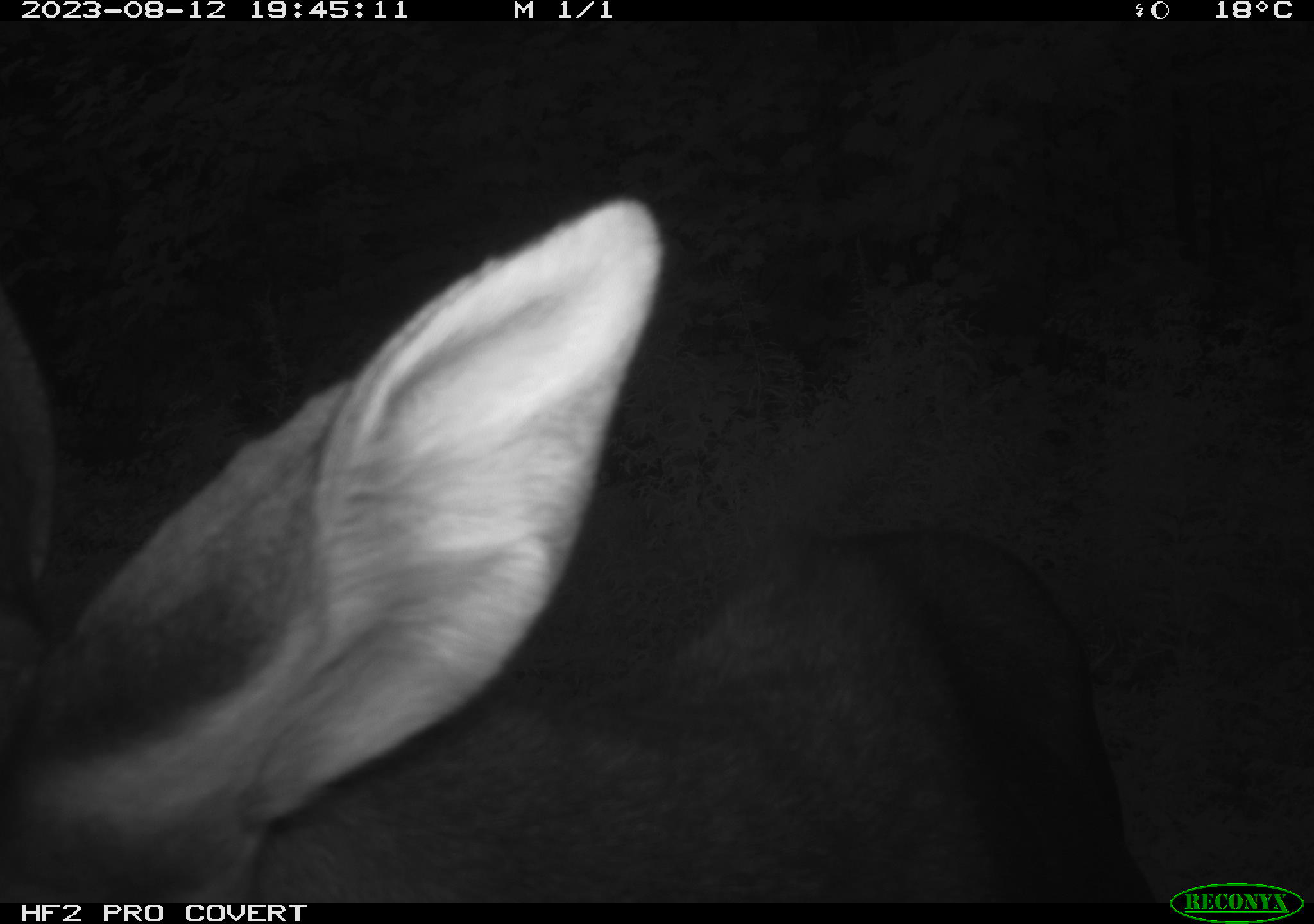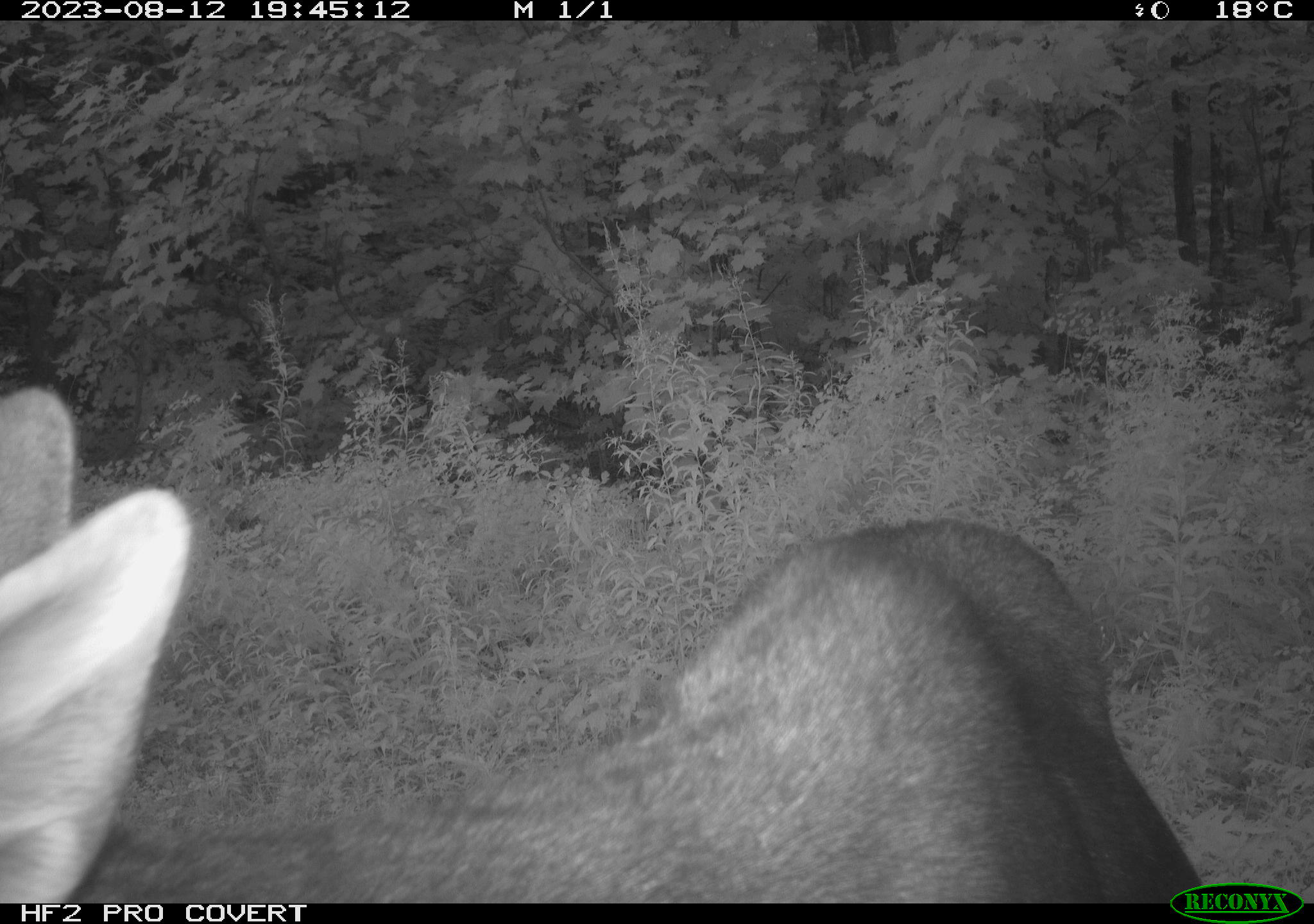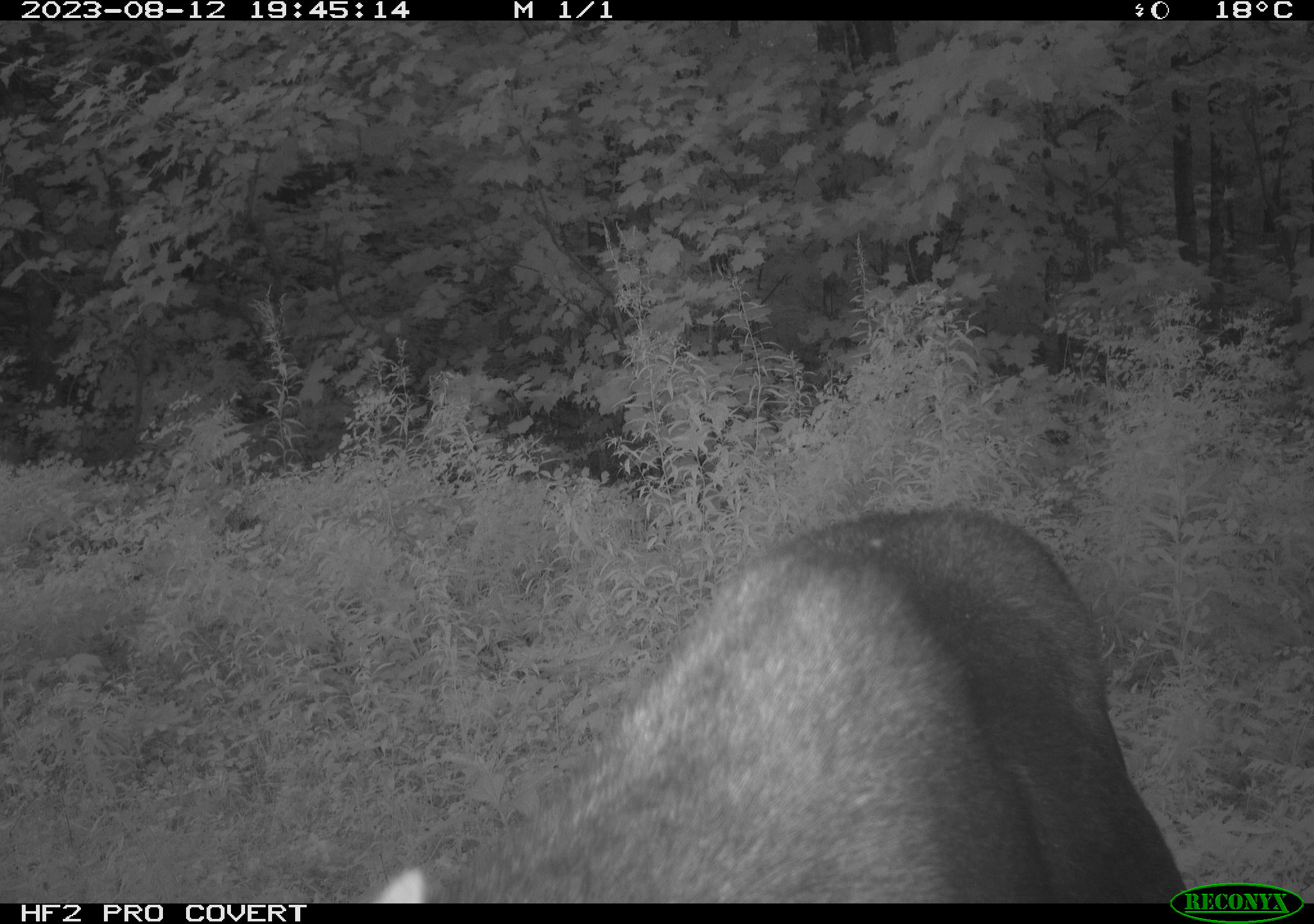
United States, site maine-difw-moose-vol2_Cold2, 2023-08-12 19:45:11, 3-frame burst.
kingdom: Animalia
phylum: Chordata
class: Mammalia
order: Artiodactyla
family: Cervidae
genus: Alces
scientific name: Alces alces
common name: moose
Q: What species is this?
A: Moose (Alces alces).